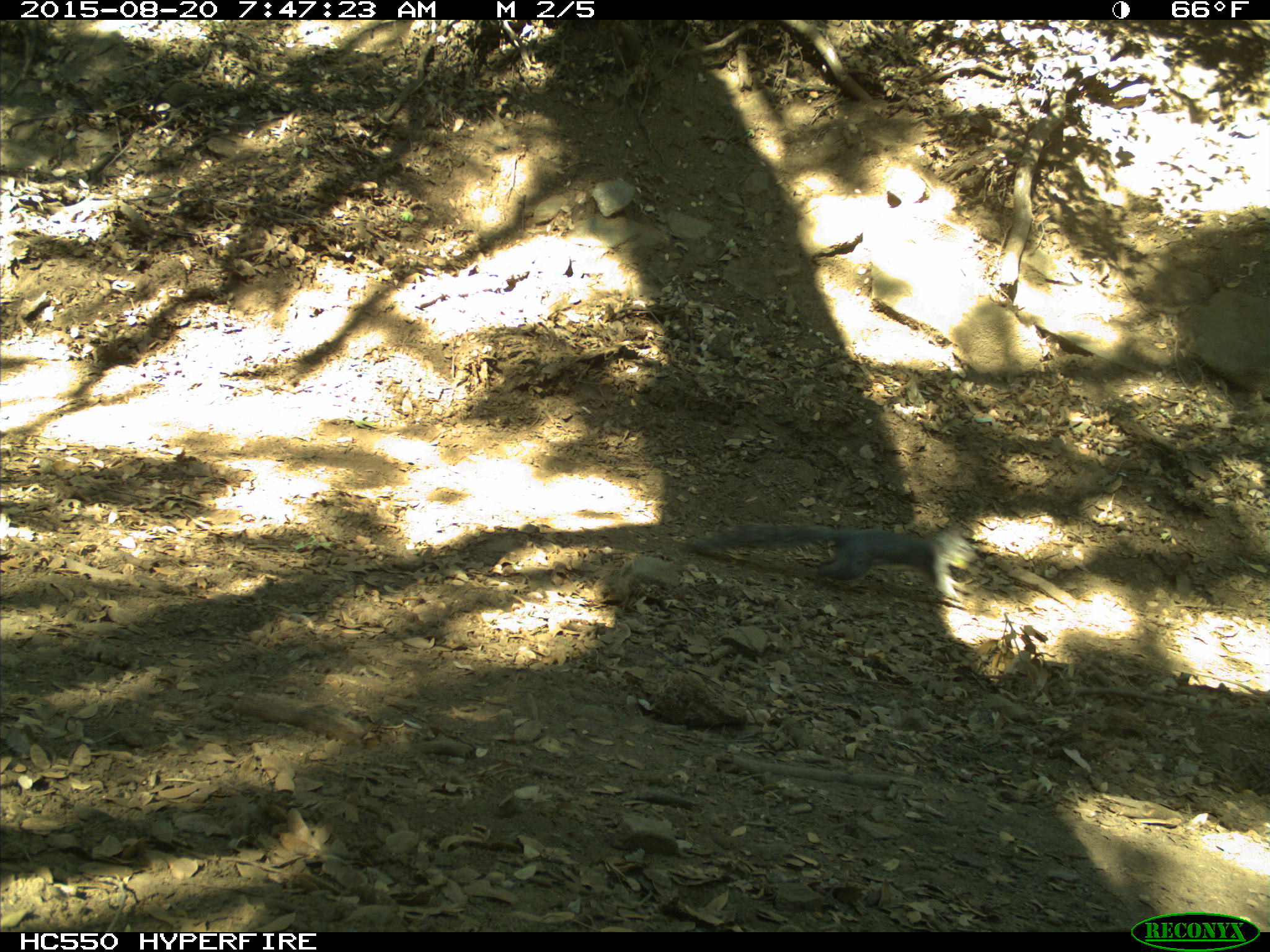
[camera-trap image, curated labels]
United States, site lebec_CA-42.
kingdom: Animalia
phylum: Chordata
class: Mammalia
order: Rodentia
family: Sciuridae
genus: Sciurus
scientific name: Sciurus carolinensis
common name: eastern gray squirrel